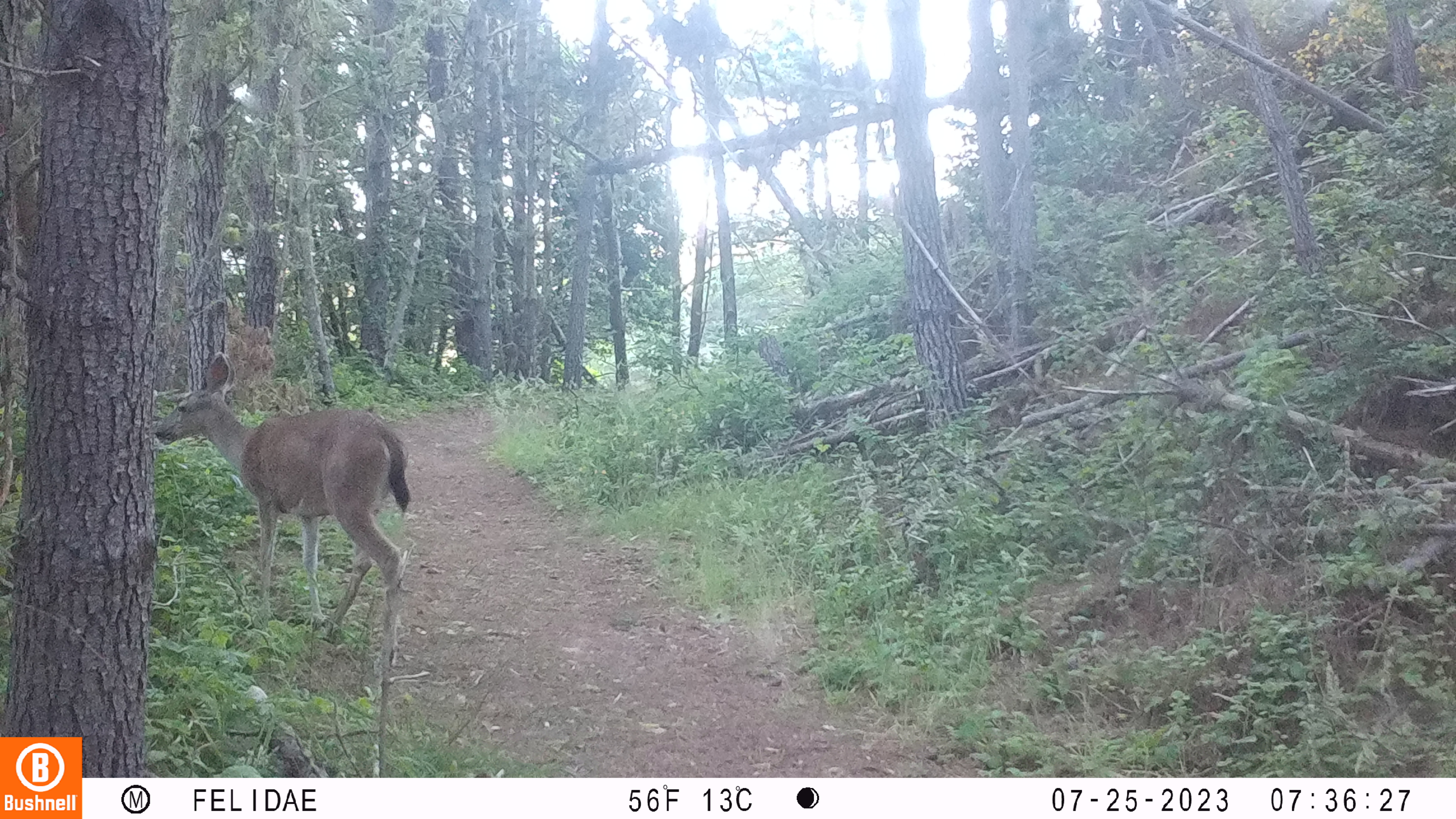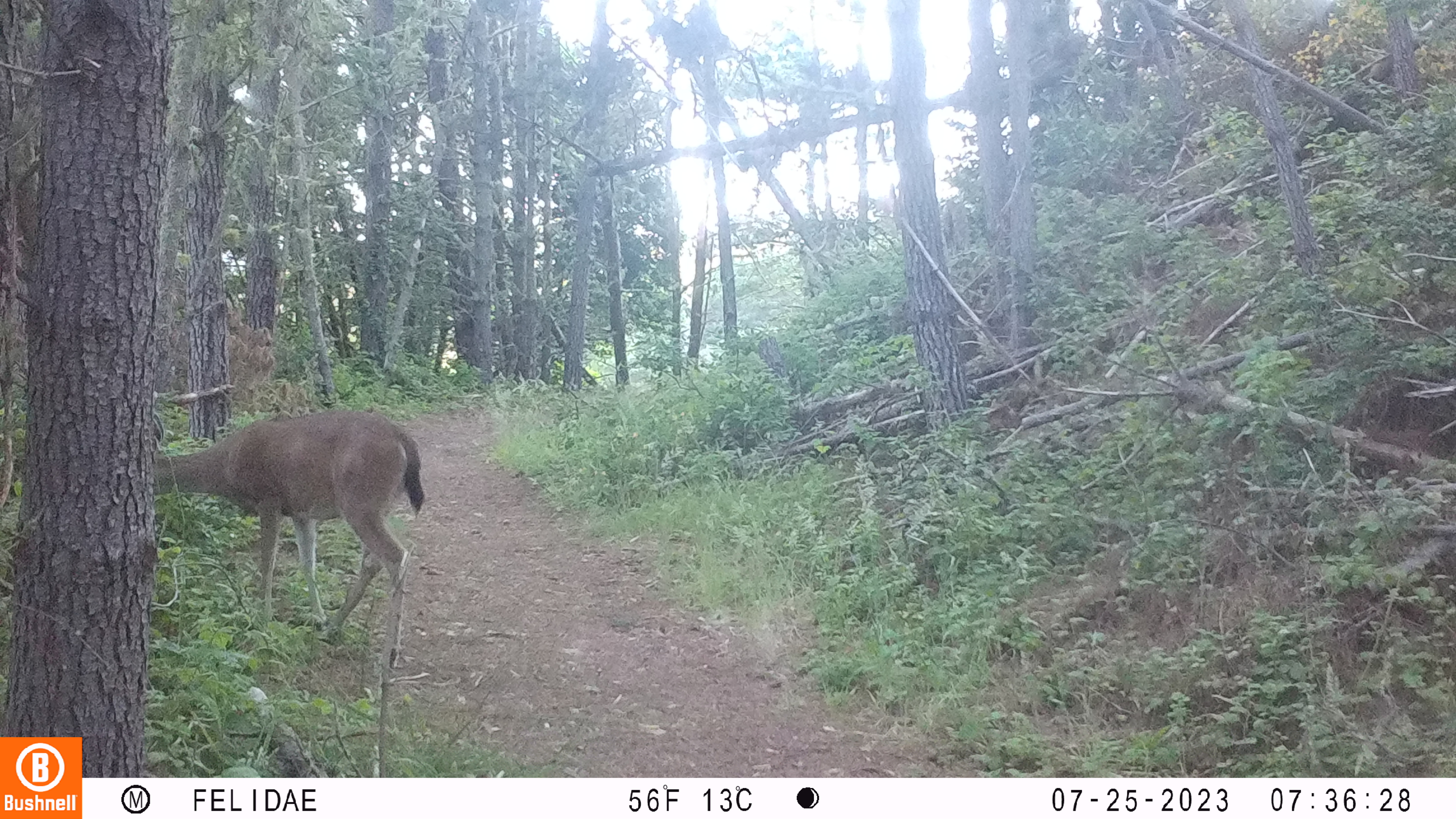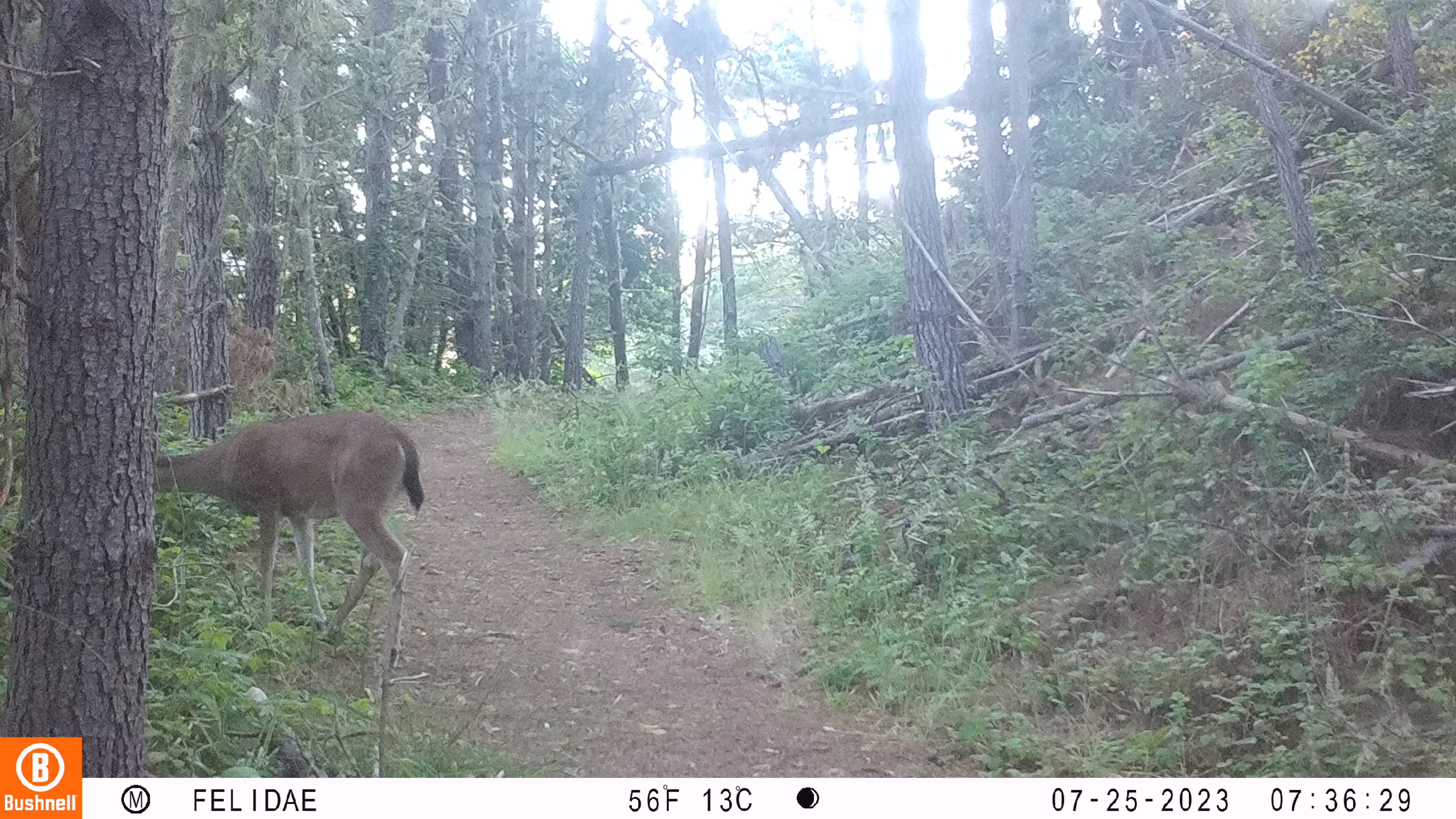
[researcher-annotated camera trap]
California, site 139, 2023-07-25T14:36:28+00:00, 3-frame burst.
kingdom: Animalia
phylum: Chordata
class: Mammalia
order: Artiodactyla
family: Cervidae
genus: Odocoileus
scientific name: Odocoileus hemionus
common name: mule deer